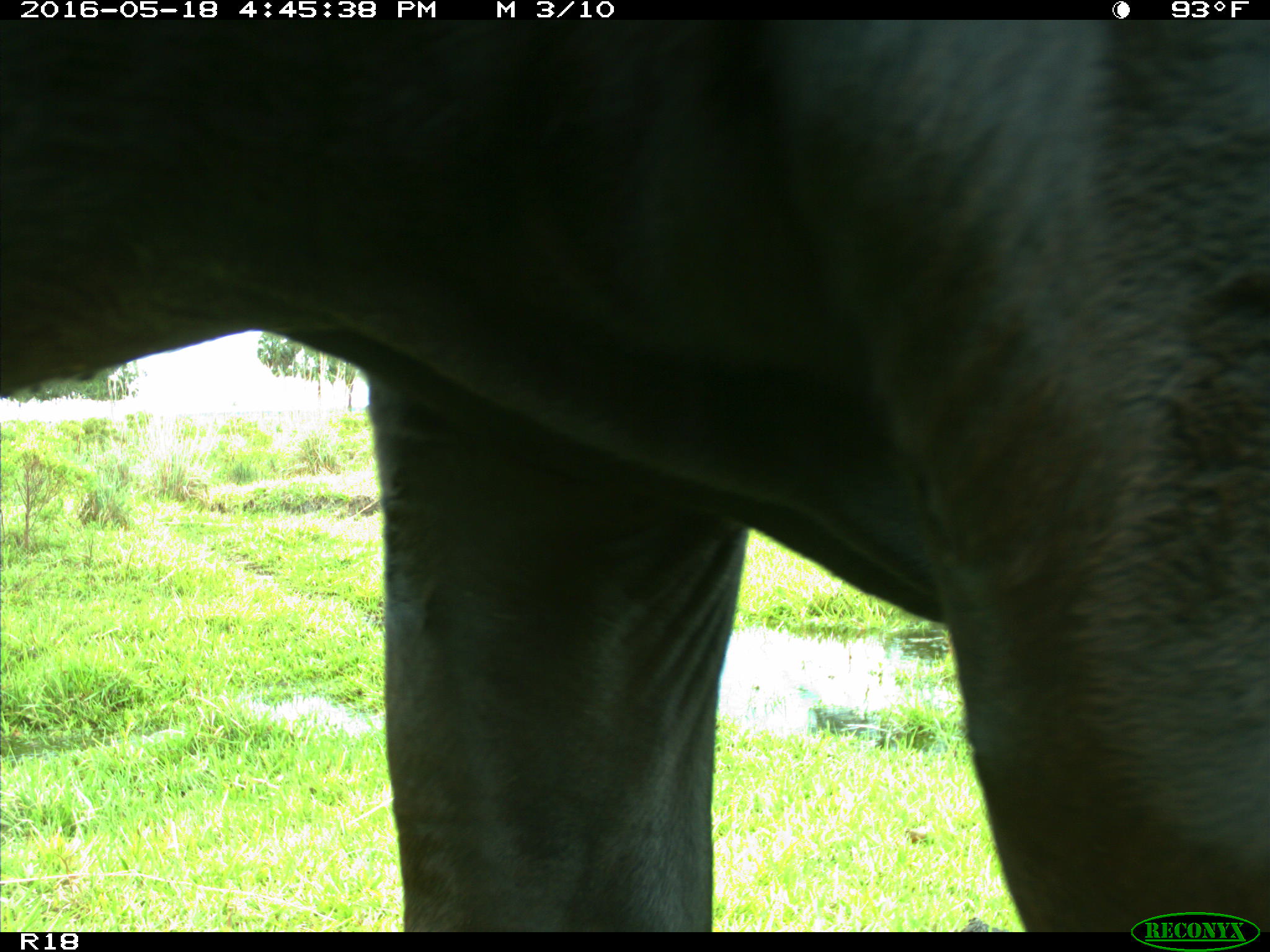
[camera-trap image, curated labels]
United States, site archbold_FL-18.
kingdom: Animalia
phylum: Chordata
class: Mammalia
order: Artiodactyla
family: Bovidae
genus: Bos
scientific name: Bos taurus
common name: domestic cow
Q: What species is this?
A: Bos taurus (domestic cow).